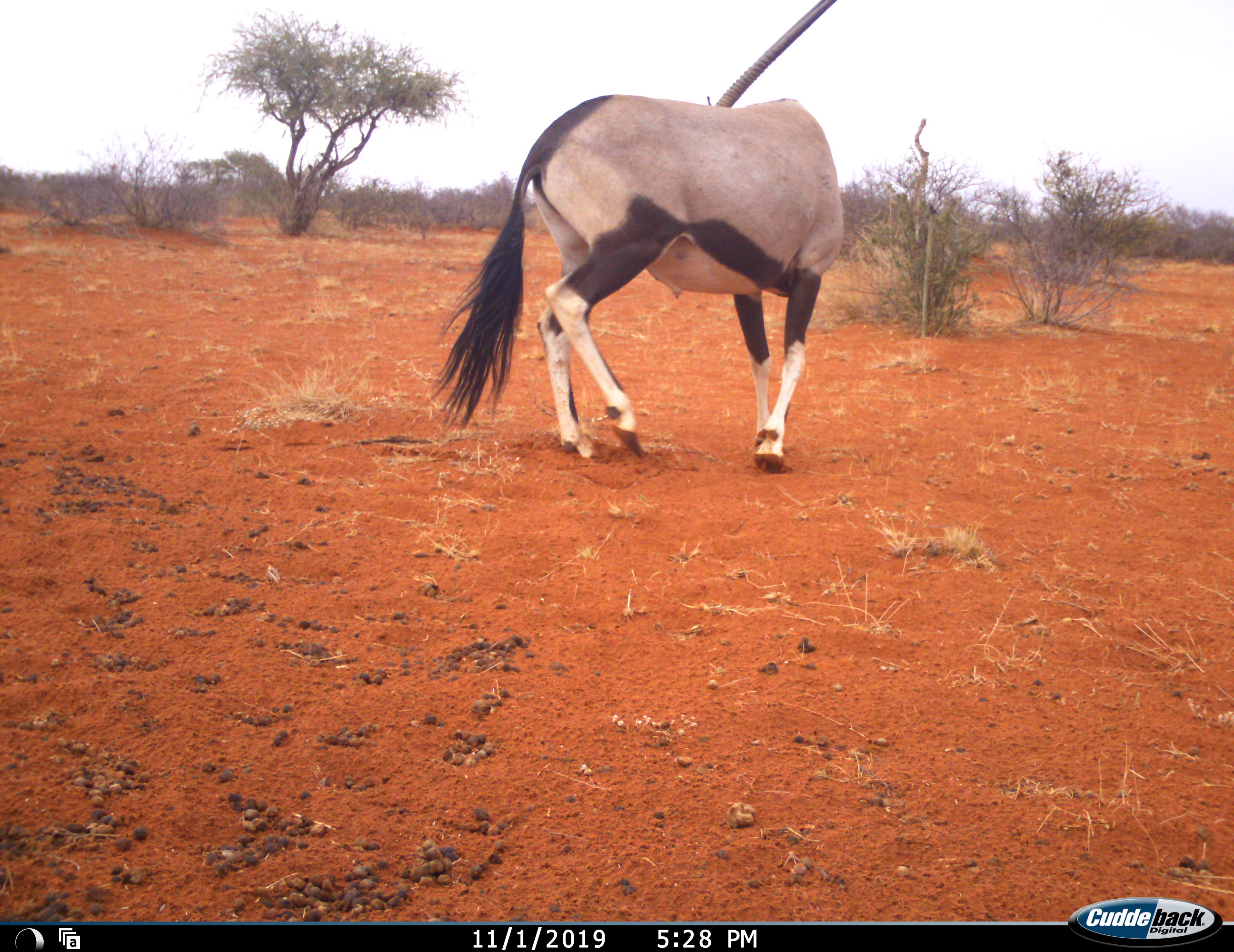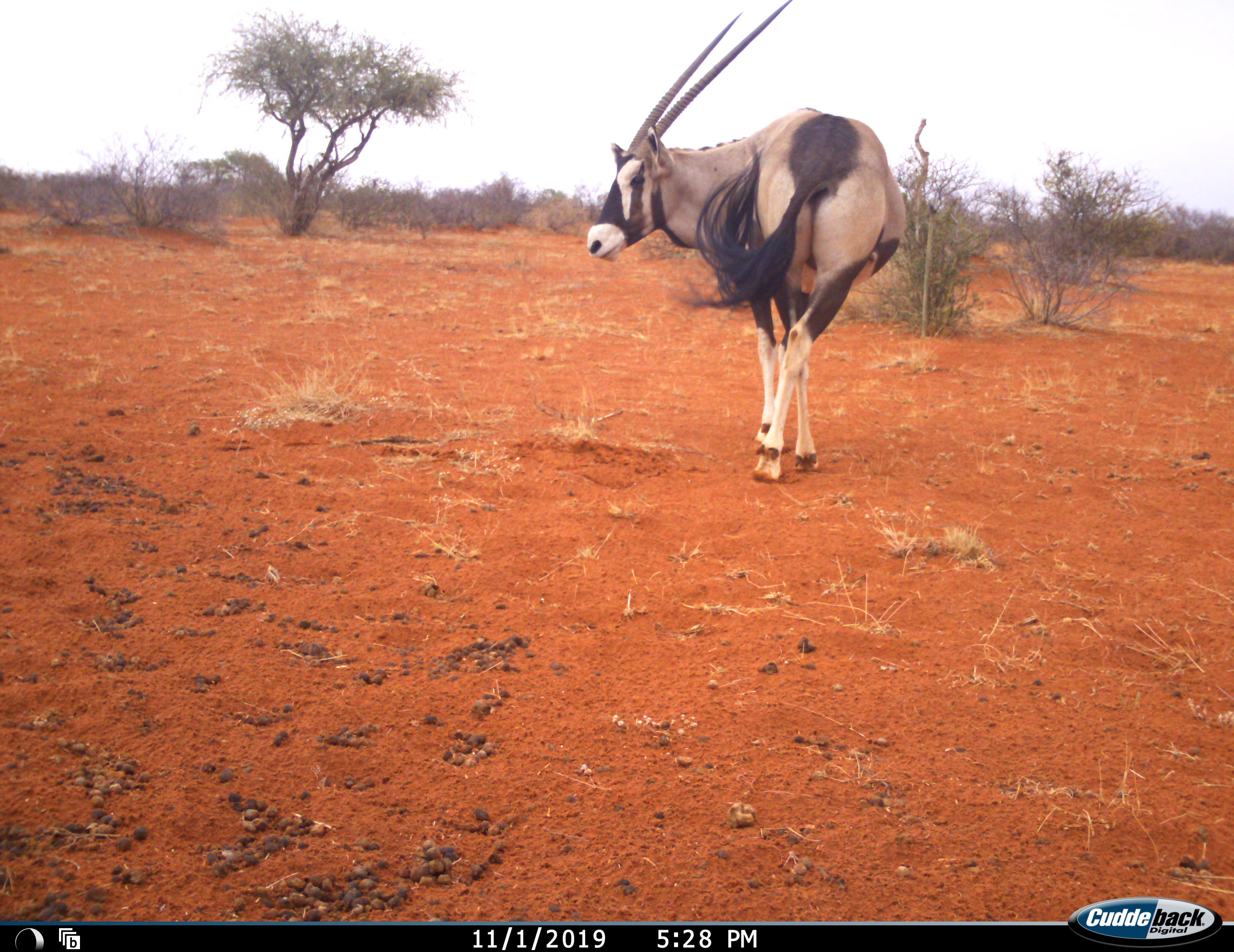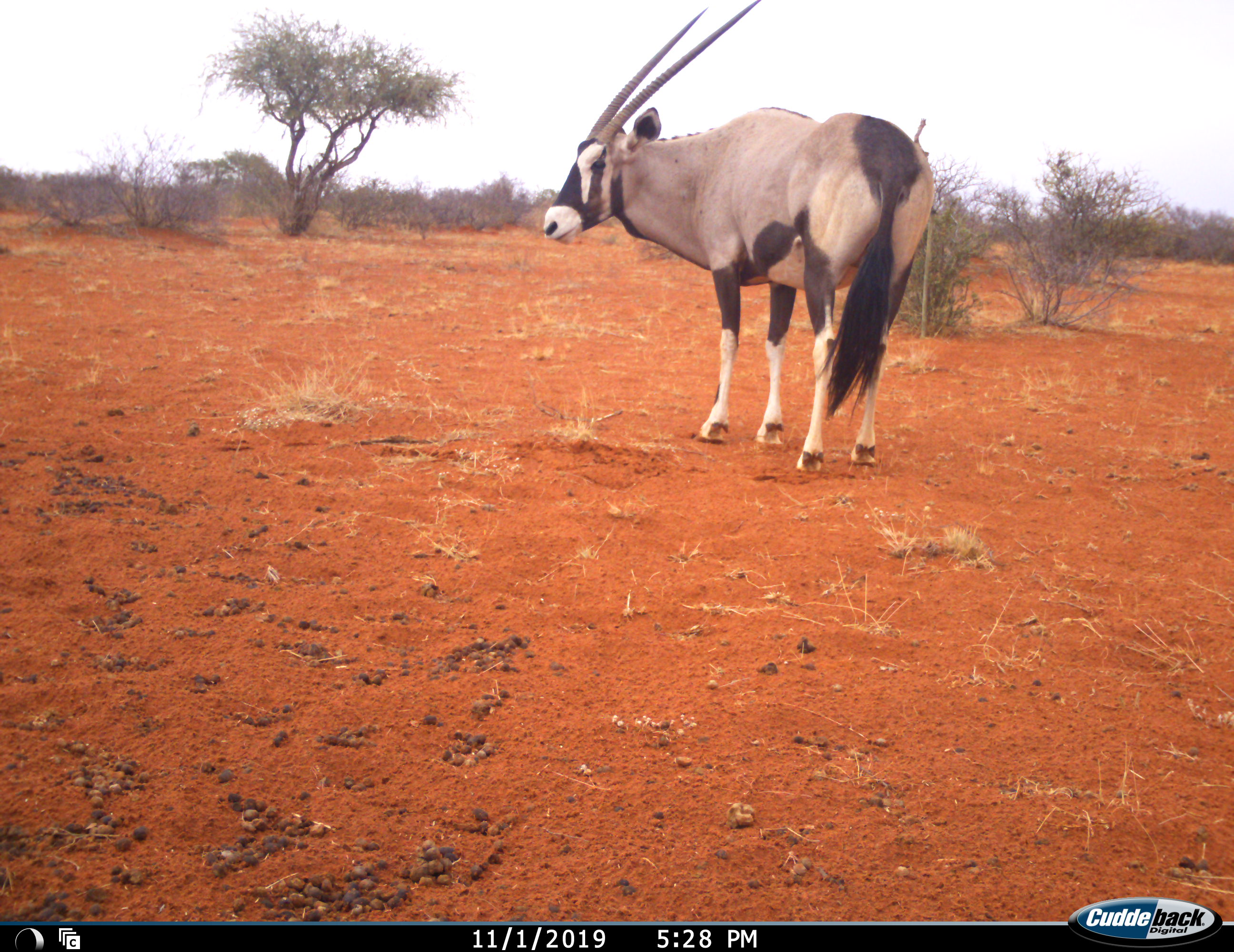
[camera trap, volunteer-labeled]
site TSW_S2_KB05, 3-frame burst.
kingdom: Animalia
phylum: Chordata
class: Mammalia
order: Artiodactyla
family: Bovidae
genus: Oryx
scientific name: Oryx gazella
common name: gemsbok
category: oryx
Oryx (gemsbok) (Oryx gazella), count 1. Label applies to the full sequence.